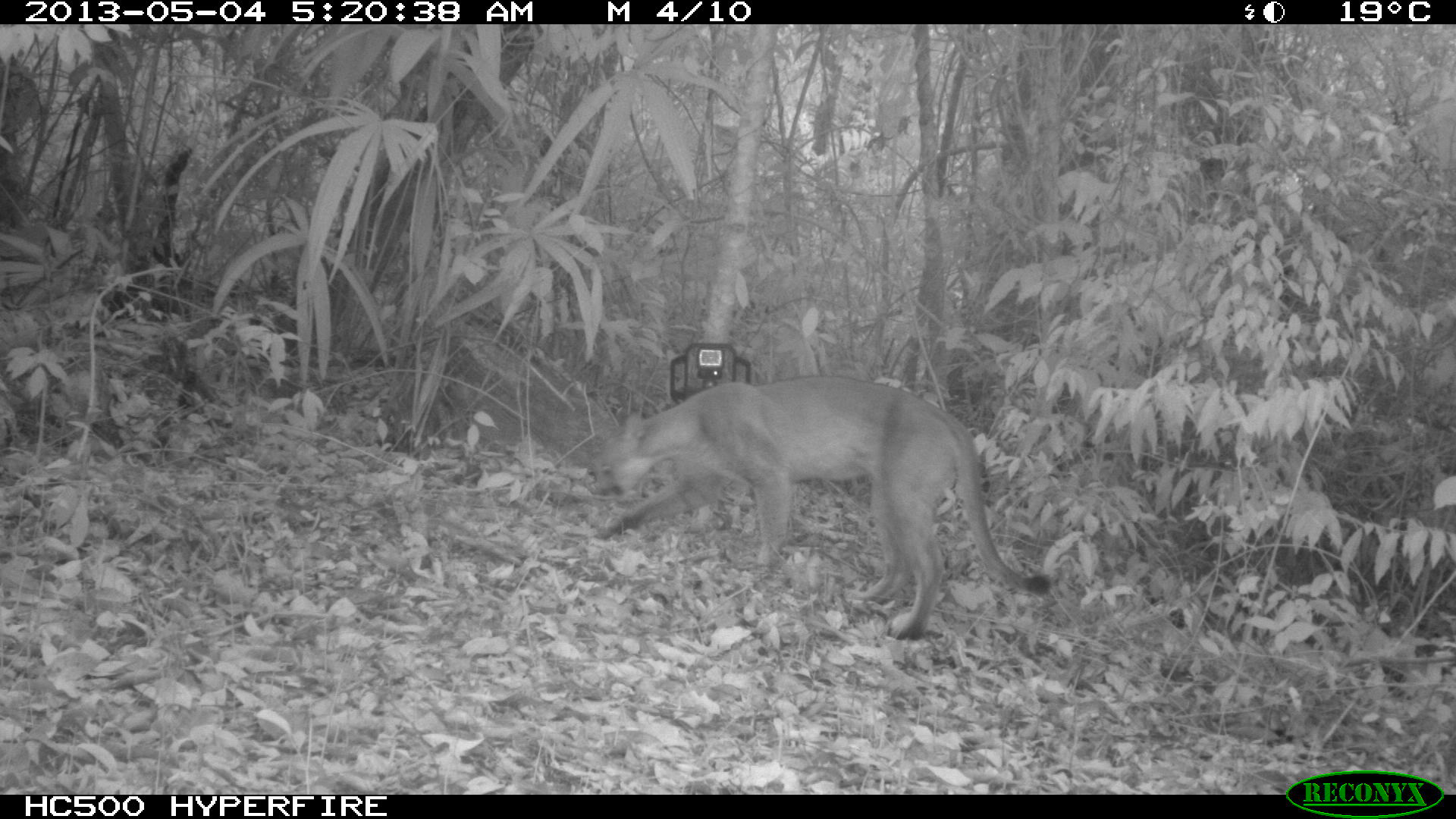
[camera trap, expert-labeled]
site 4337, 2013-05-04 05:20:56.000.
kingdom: Animalia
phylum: Chordata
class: Mammalia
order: Carnivora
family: Felidae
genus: Puma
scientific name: Puma concolor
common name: mountain lion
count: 1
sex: male